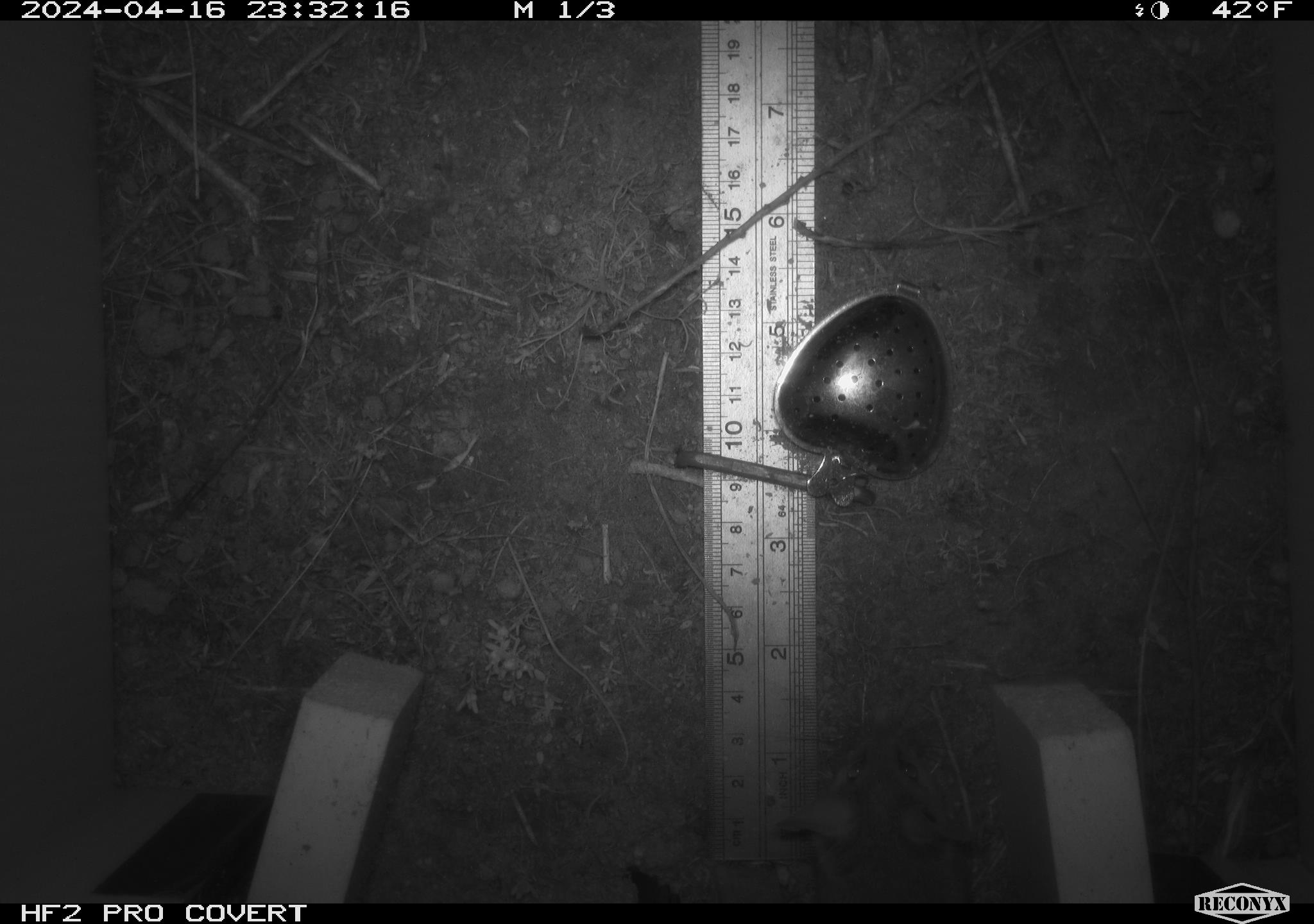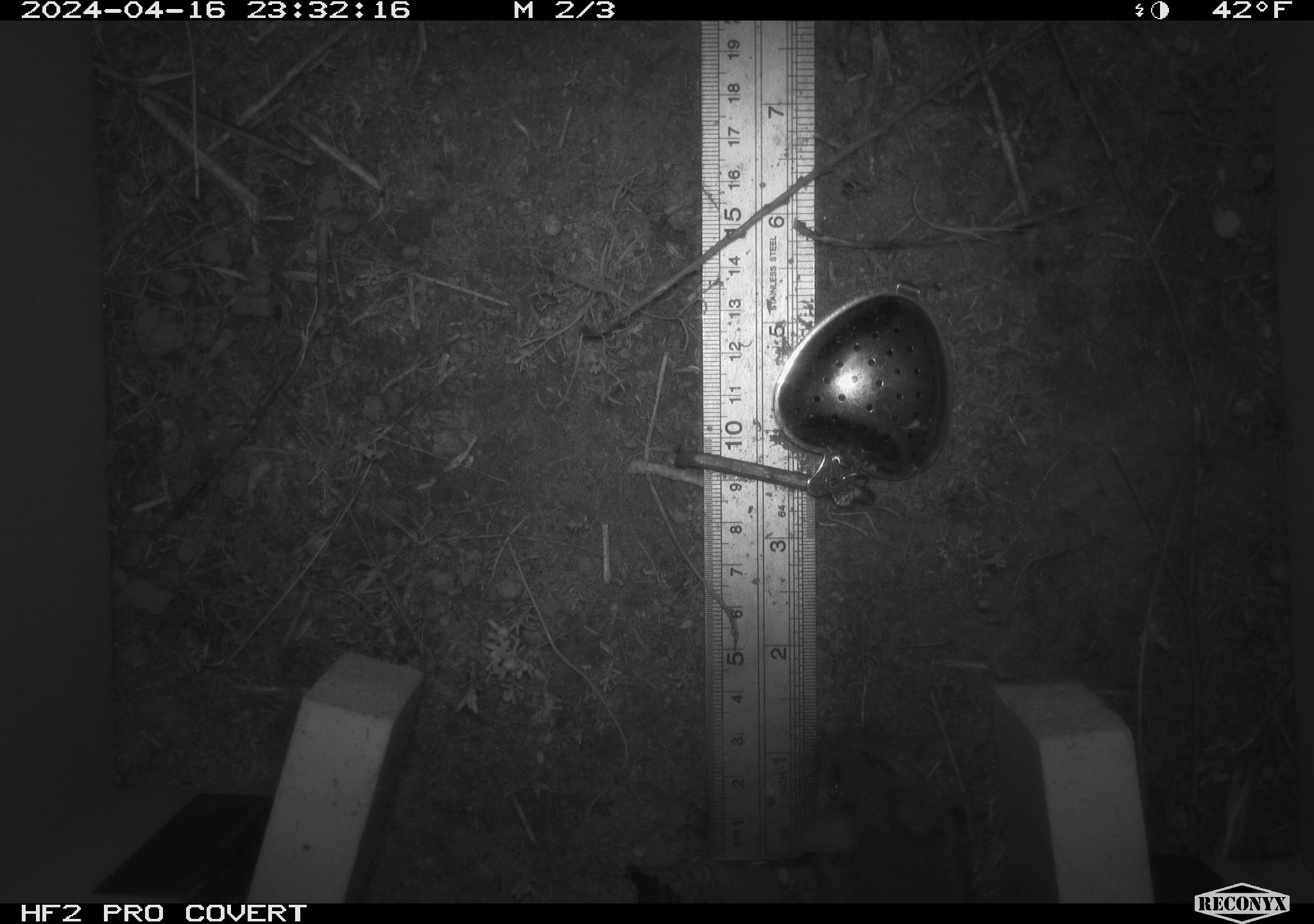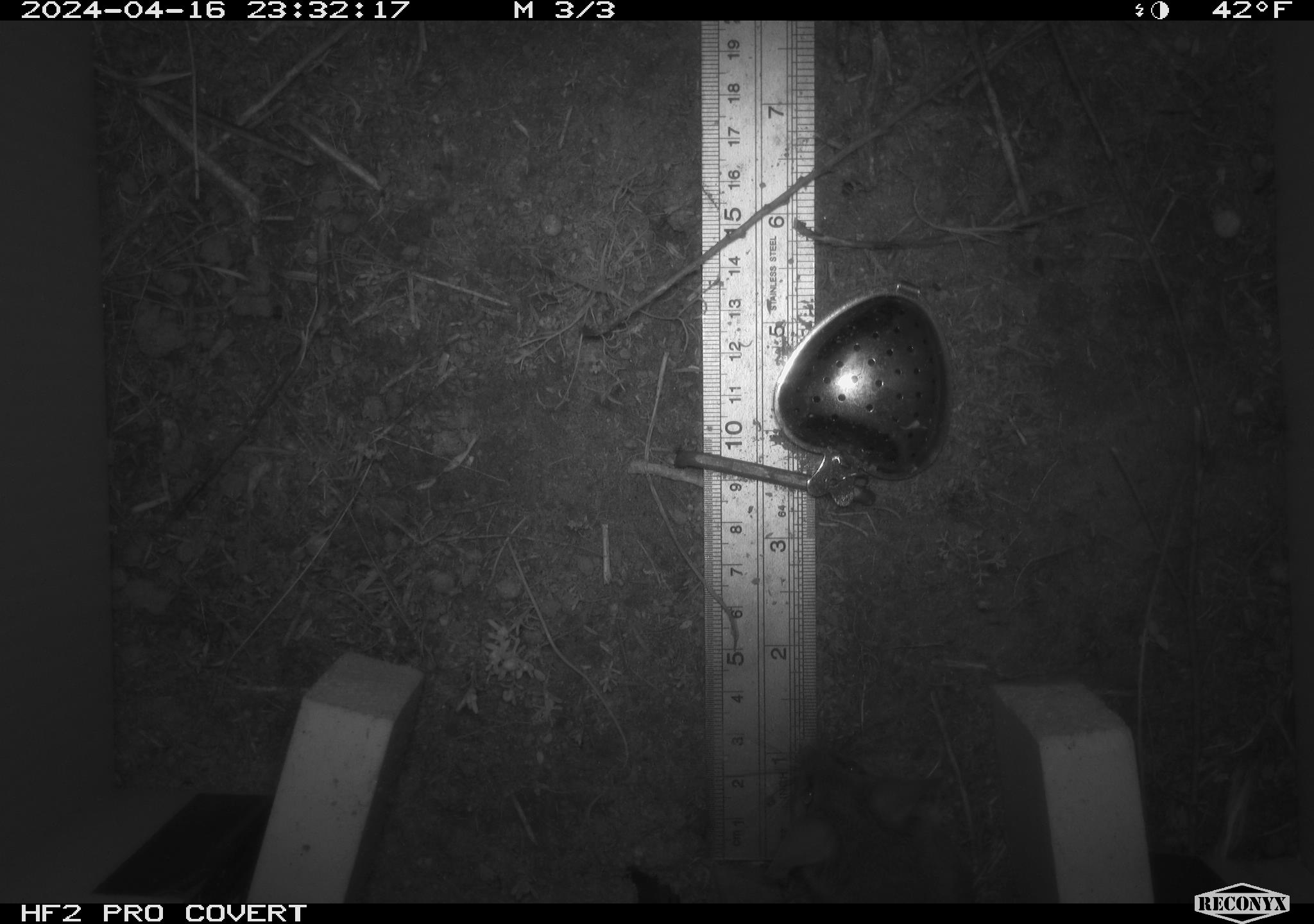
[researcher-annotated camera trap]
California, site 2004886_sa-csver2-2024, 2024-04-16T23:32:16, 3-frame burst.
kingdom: Animalia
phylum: Chordata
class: Mammalia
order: Rodentia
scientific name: Rodentia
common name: rodent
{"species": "rodent (Rodentia)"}